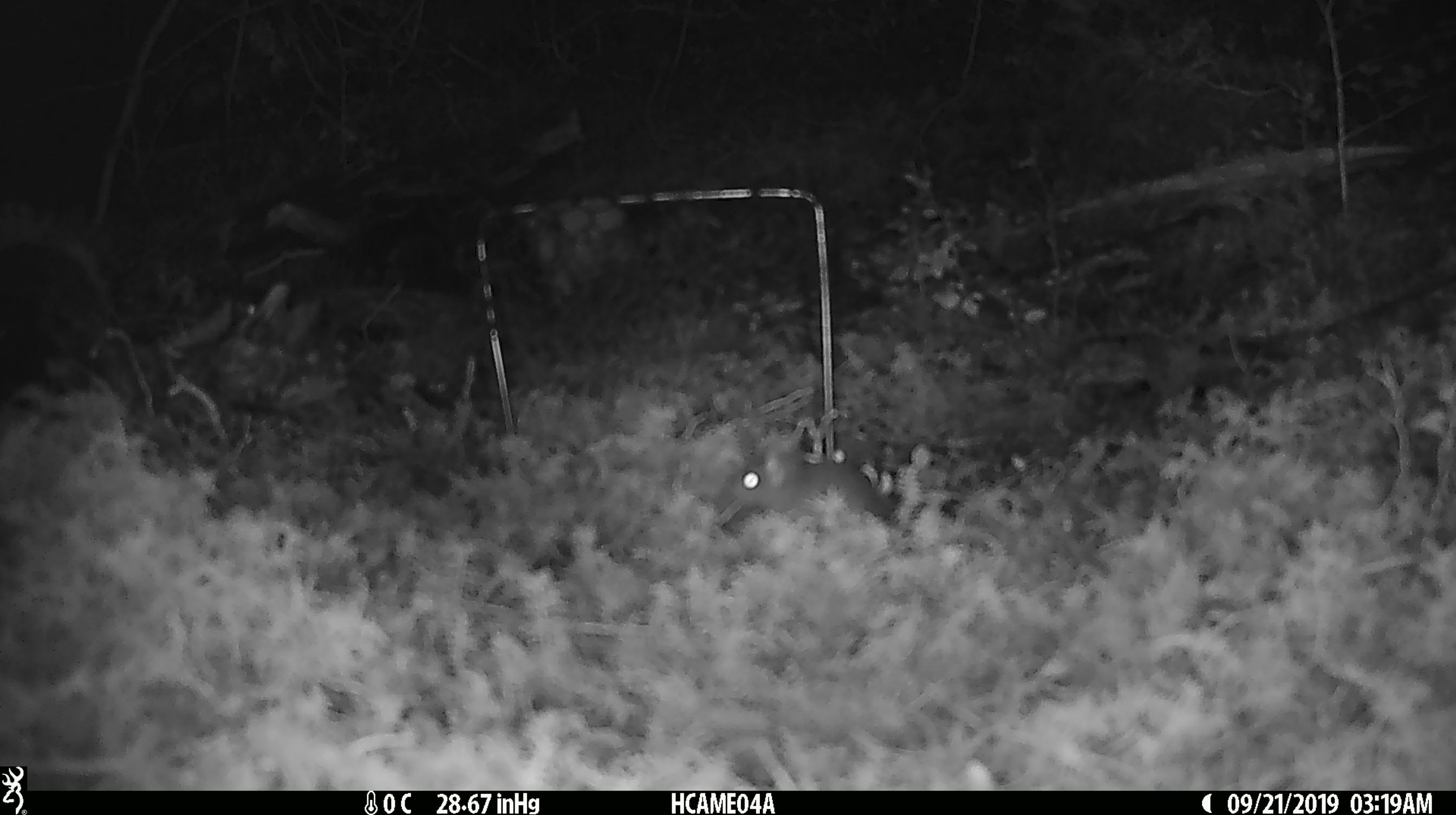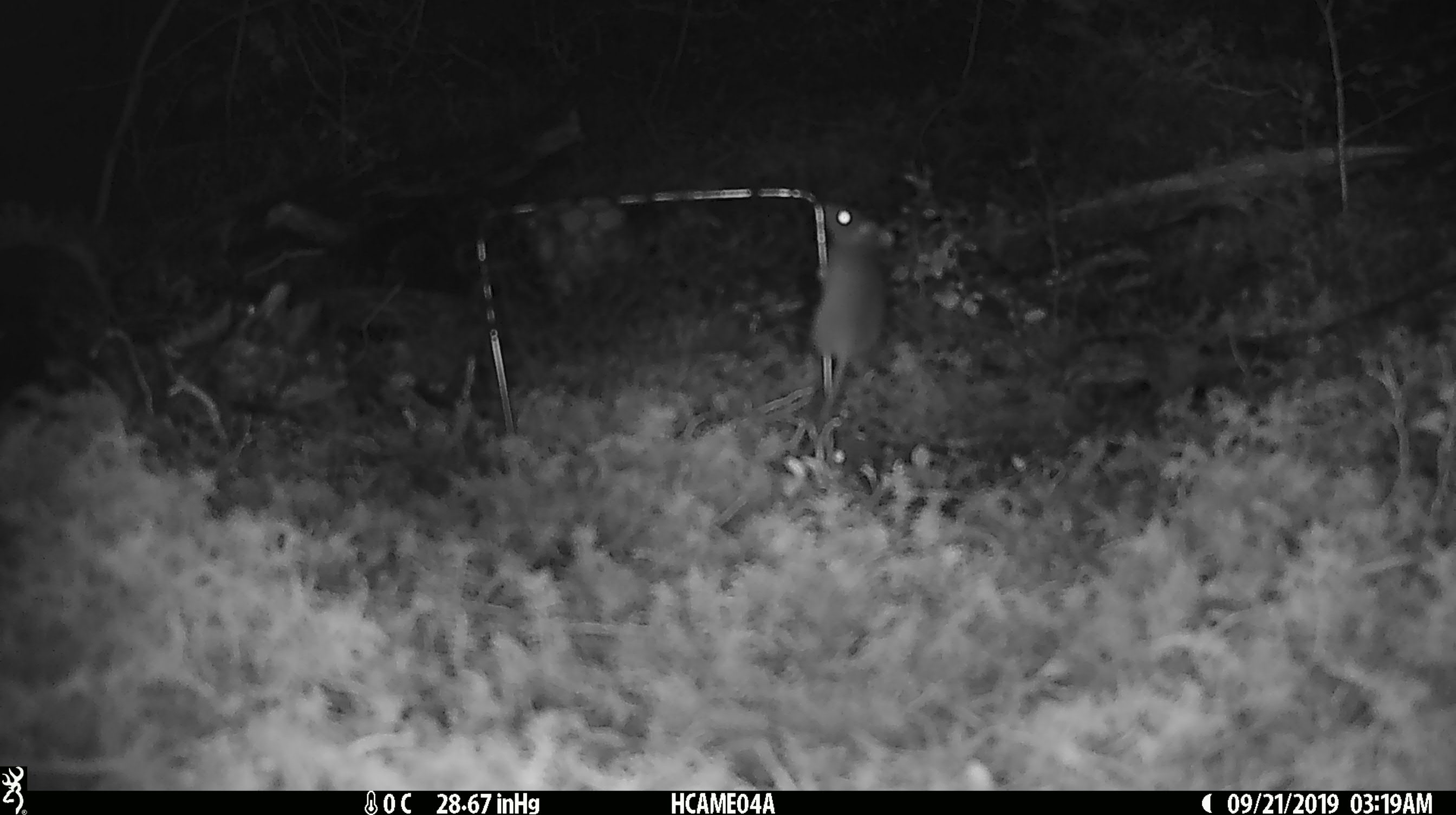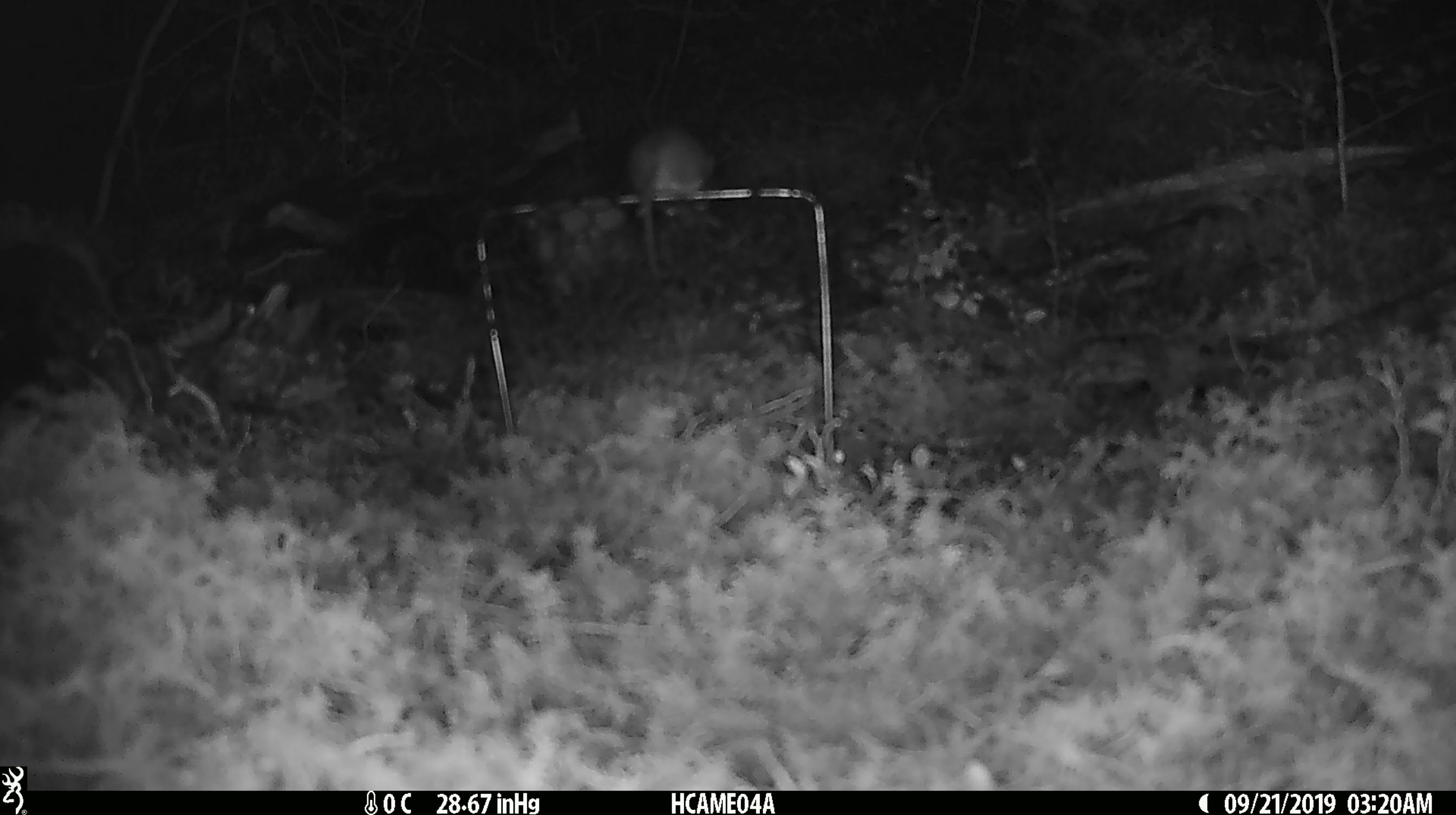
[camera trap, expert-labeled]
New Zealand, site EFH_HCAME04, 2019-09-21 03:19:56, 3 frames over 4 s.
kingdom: Animalia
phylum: Chordata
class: Mammalia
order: Rodentia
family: Muridae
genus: Mus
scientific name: Mus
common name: mouse